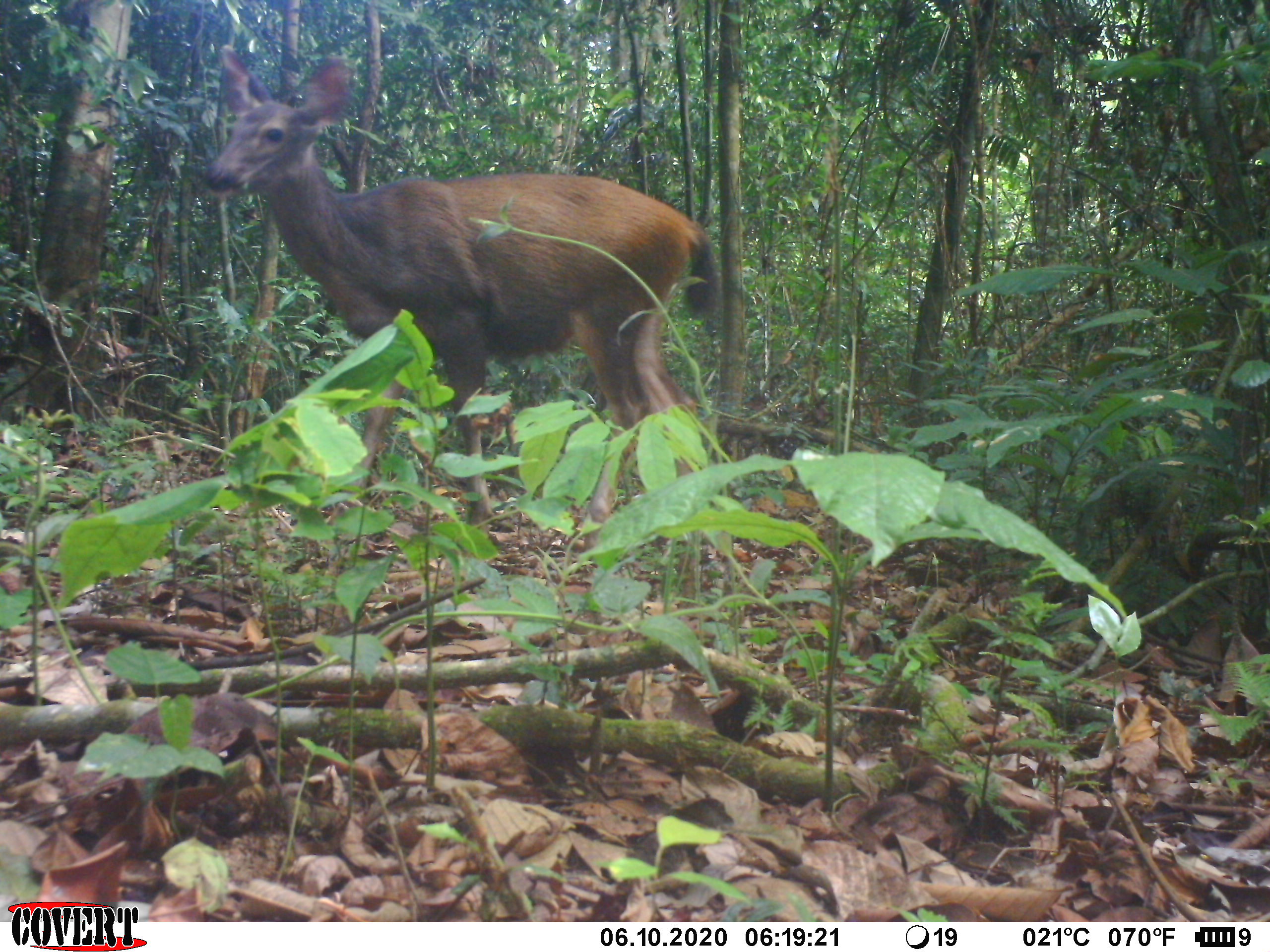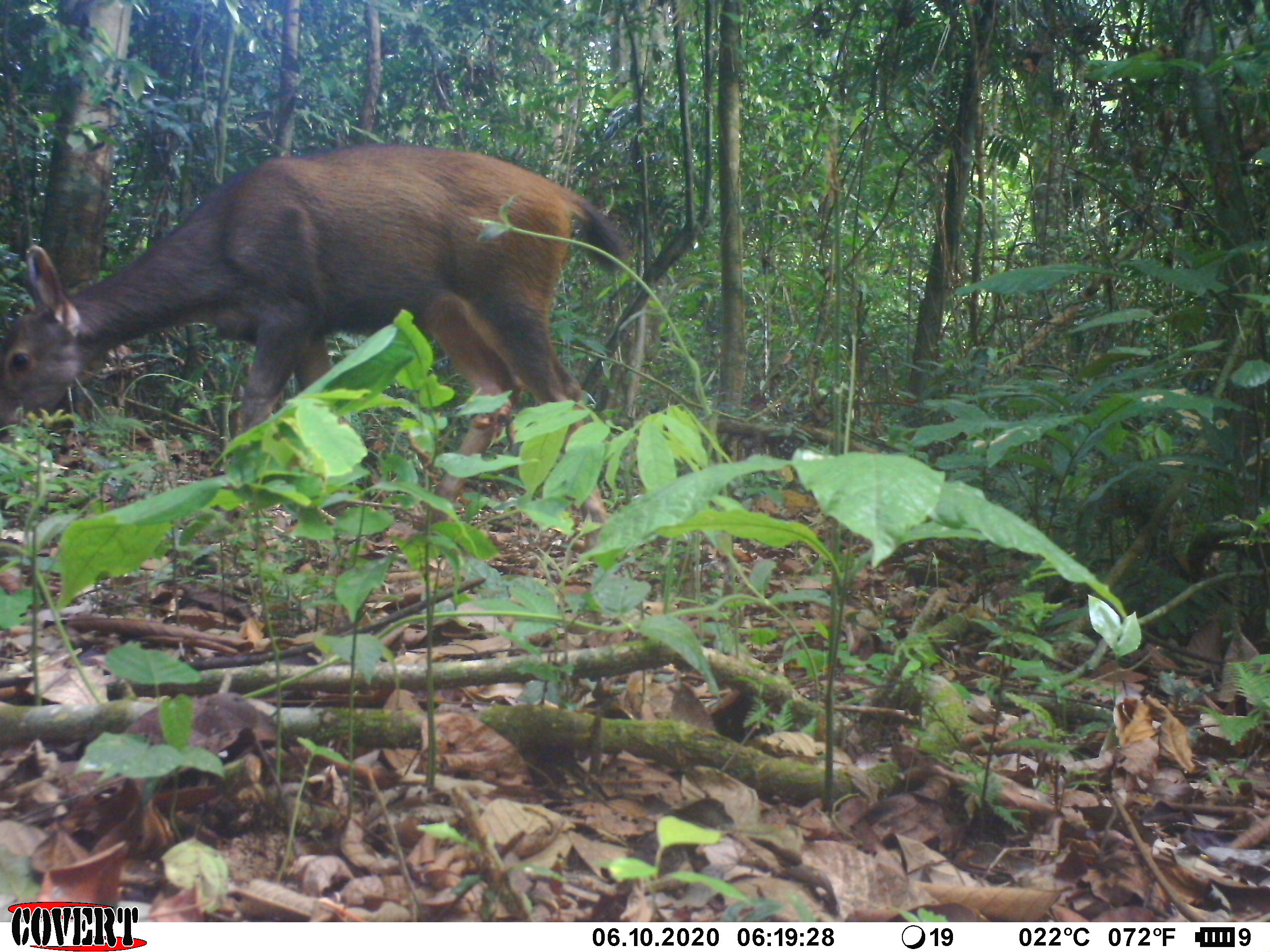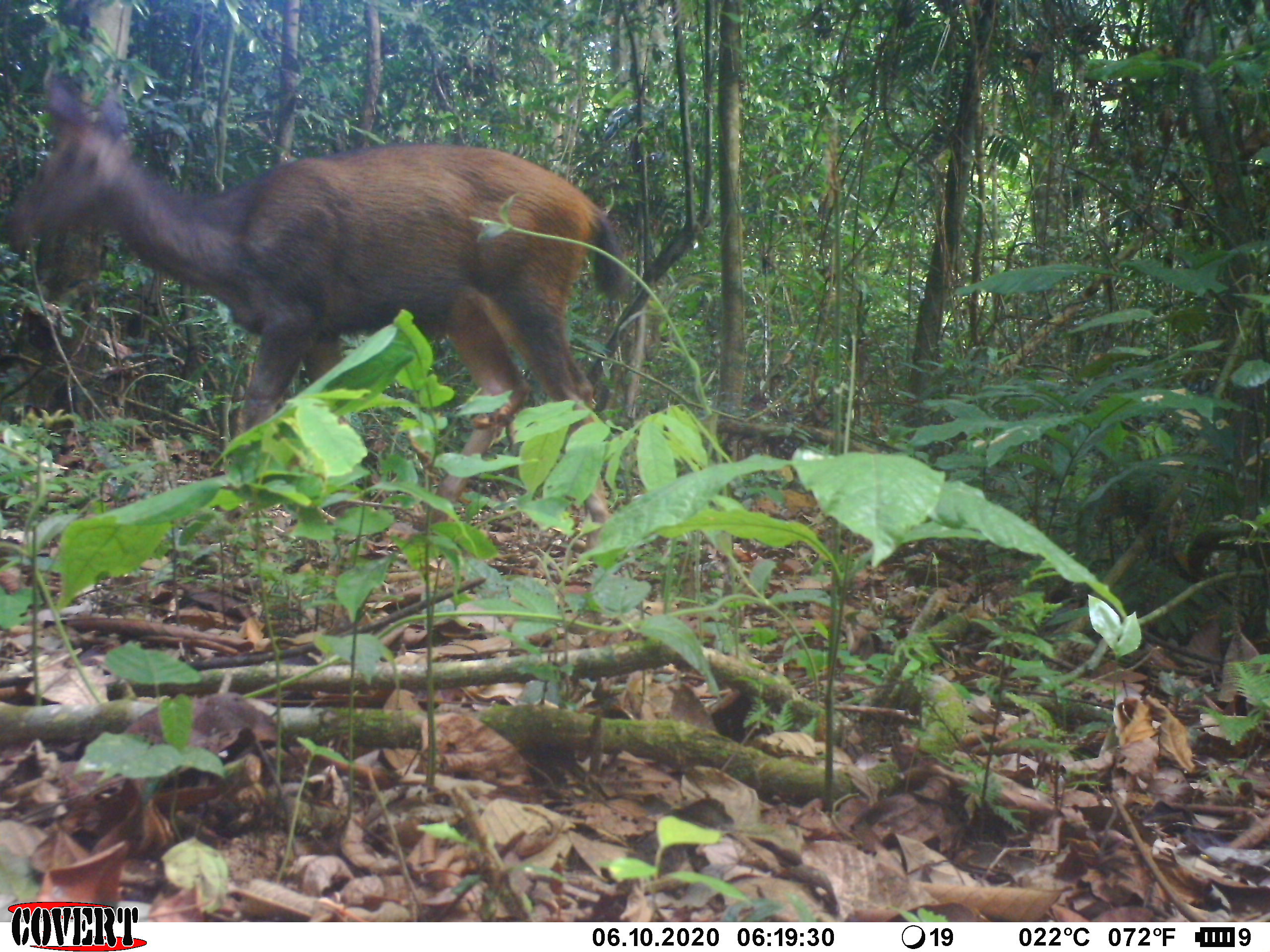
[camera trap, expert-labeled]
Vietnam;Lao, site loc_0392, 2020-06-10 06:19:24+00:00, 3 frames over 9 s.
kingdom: Animalia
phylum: Chordata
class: Mammalia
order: Artiodactyla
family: Cervidae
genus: Rusa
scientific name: Rusa unicolor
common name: sambar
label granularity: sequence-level